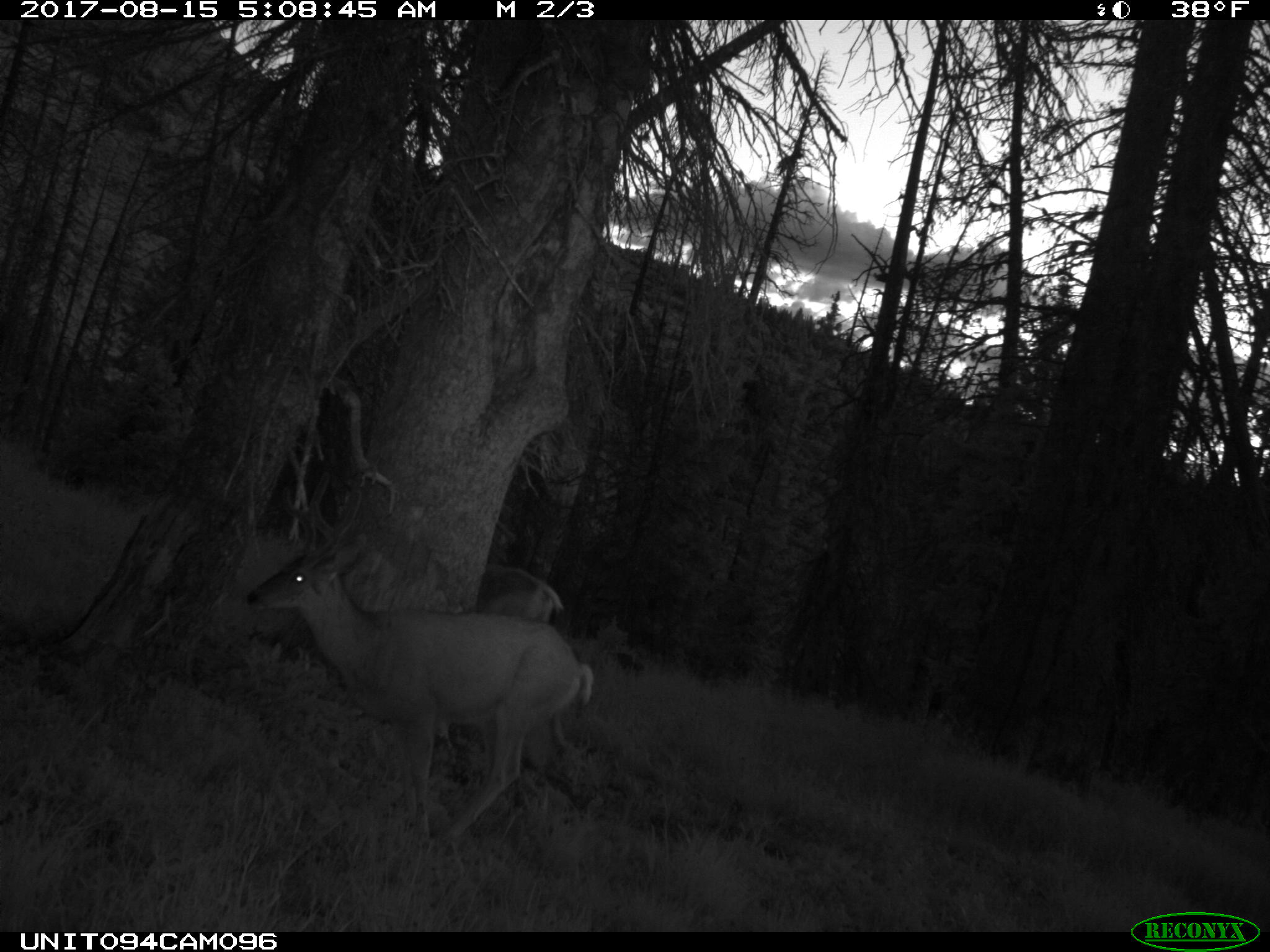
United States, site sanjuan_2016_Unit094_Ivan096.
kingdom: Animalia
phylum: Chordata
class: Mammalia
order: Artiodactyla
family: Cervidae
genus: Odocoileus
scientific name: Odocoileus hemionus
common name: mule deer